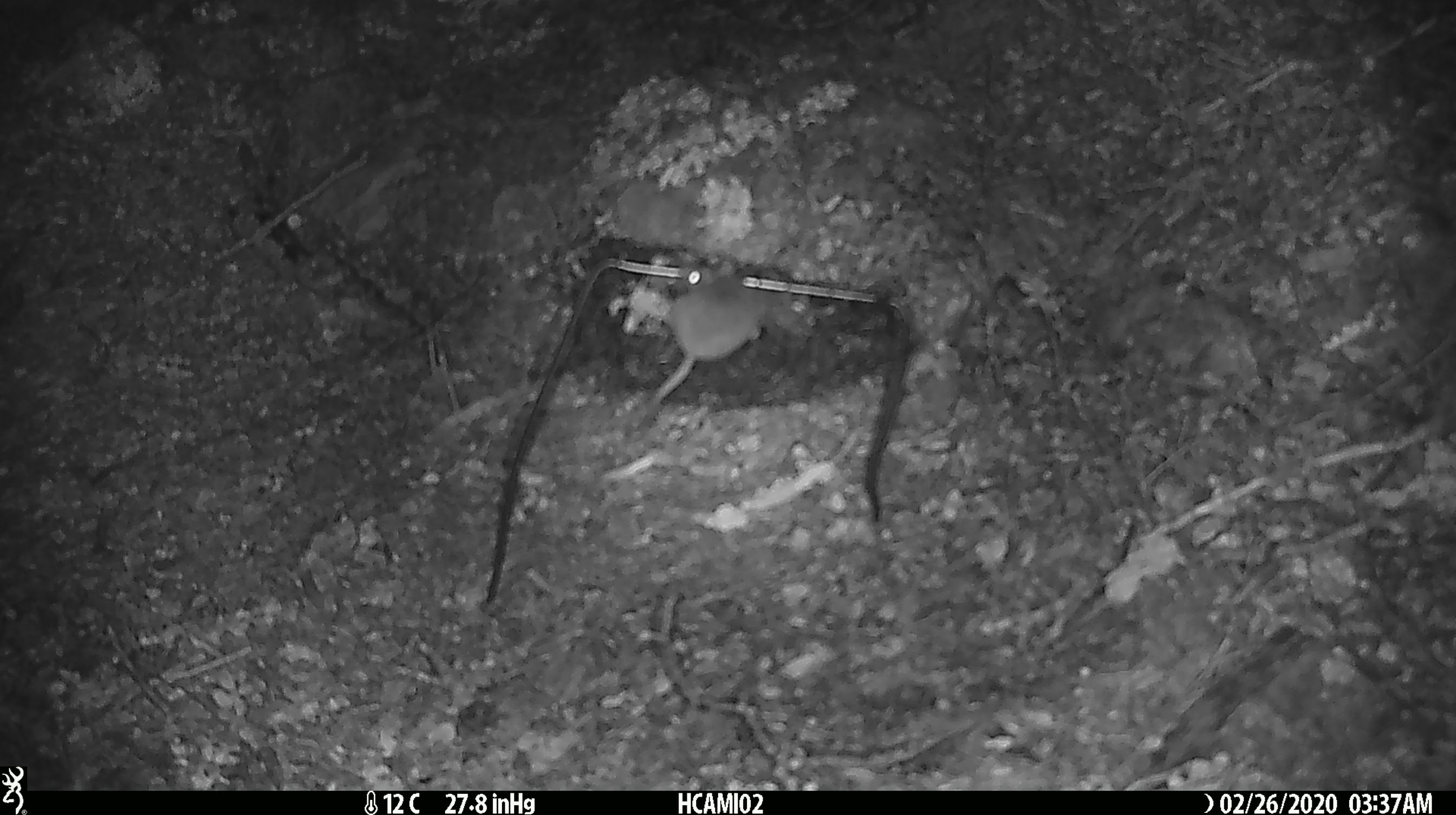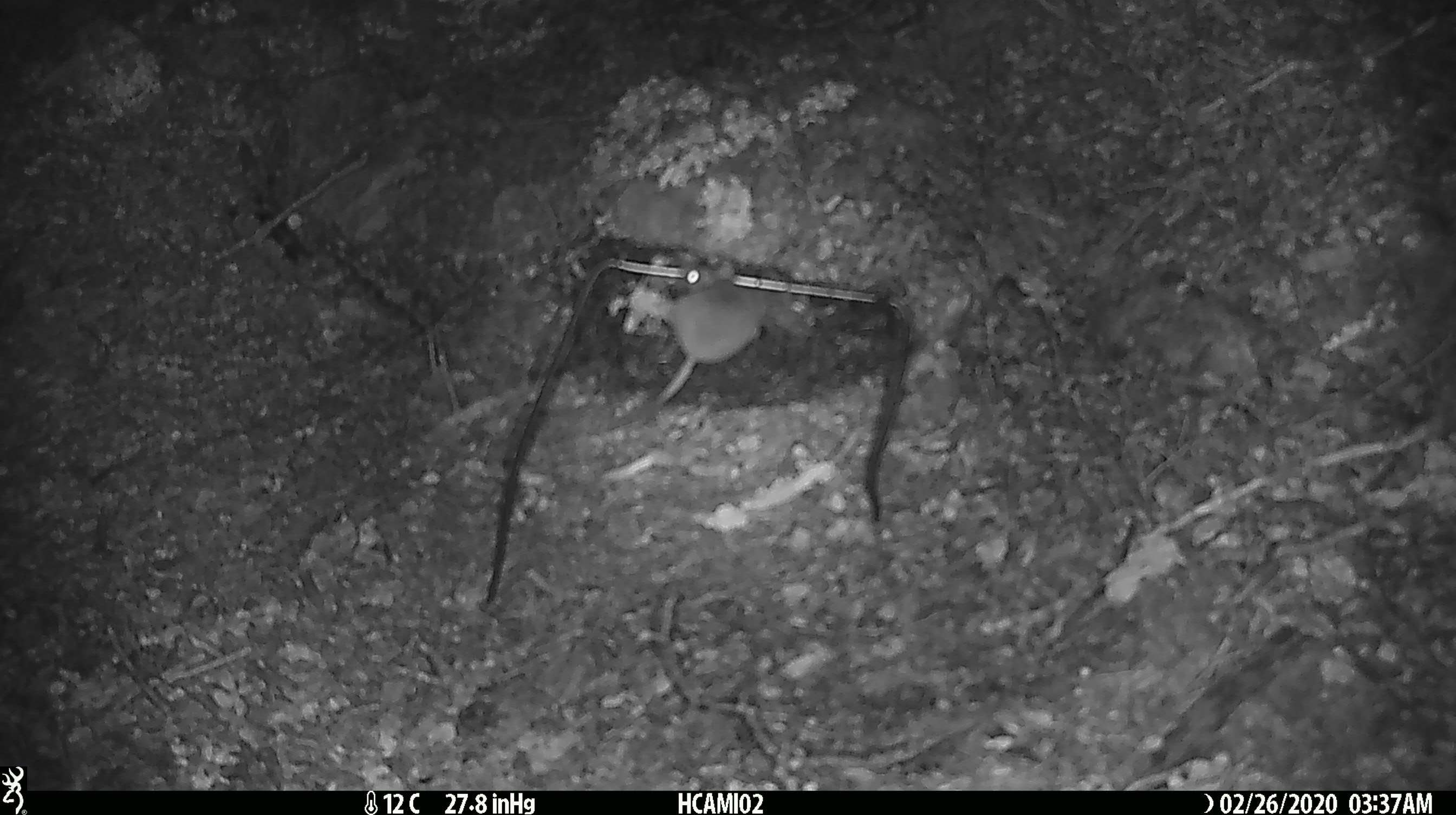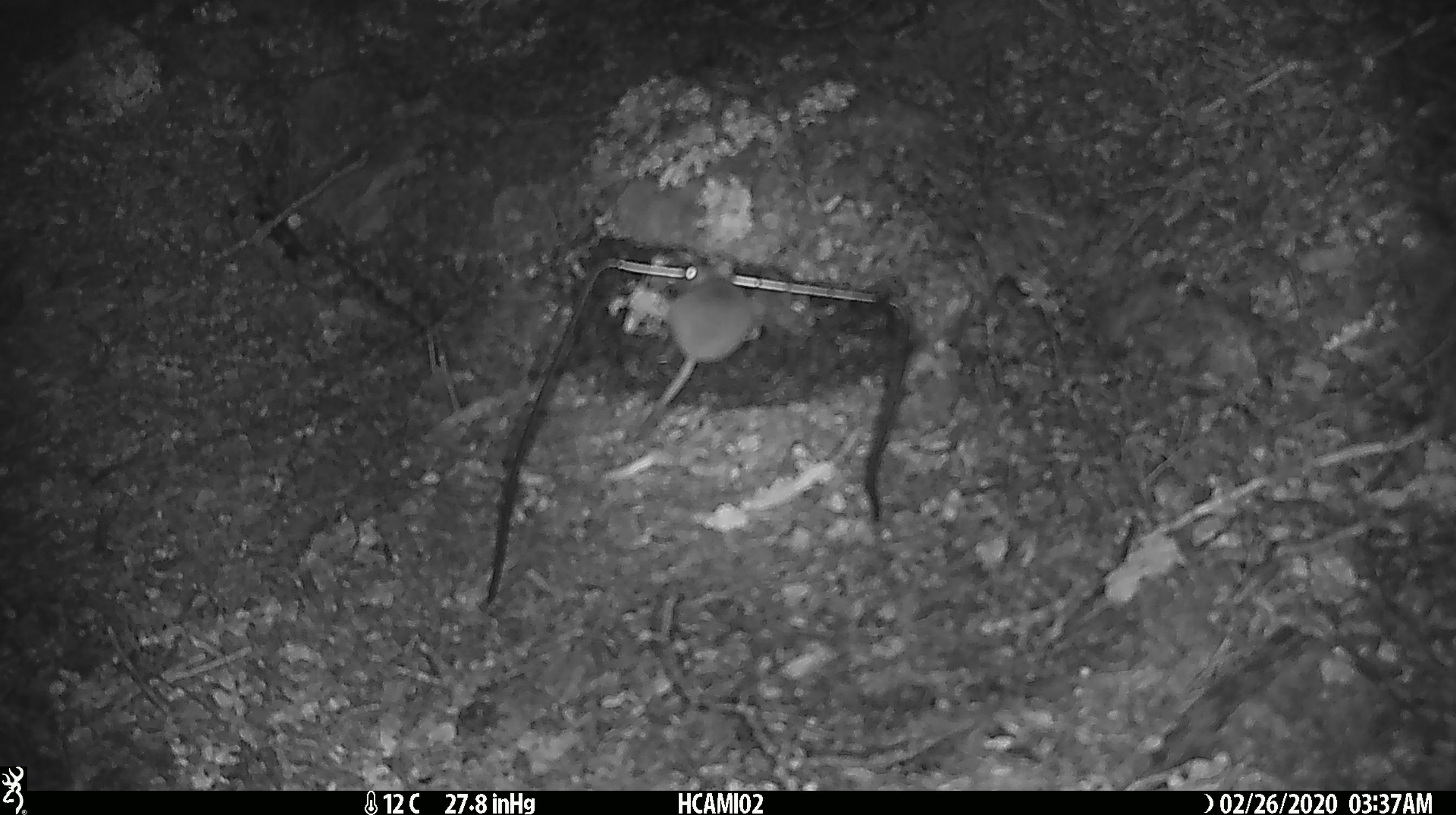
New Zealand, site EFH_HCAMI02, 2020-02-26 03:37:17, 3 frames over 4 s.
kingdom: Animalia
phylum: Chordata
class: Mammalia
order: Rodentia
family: Muridae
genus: Mus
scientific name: Mus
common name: mouse